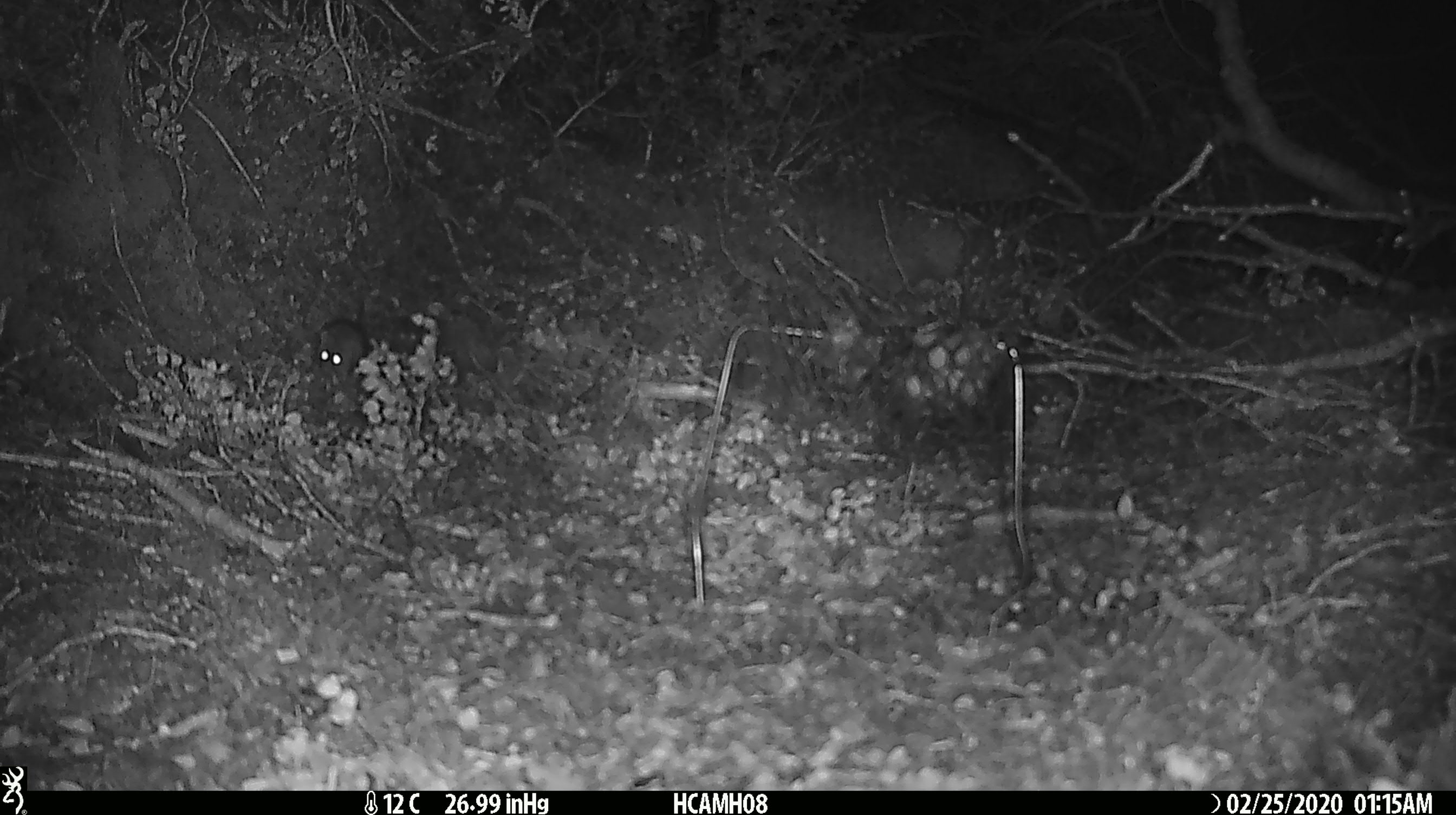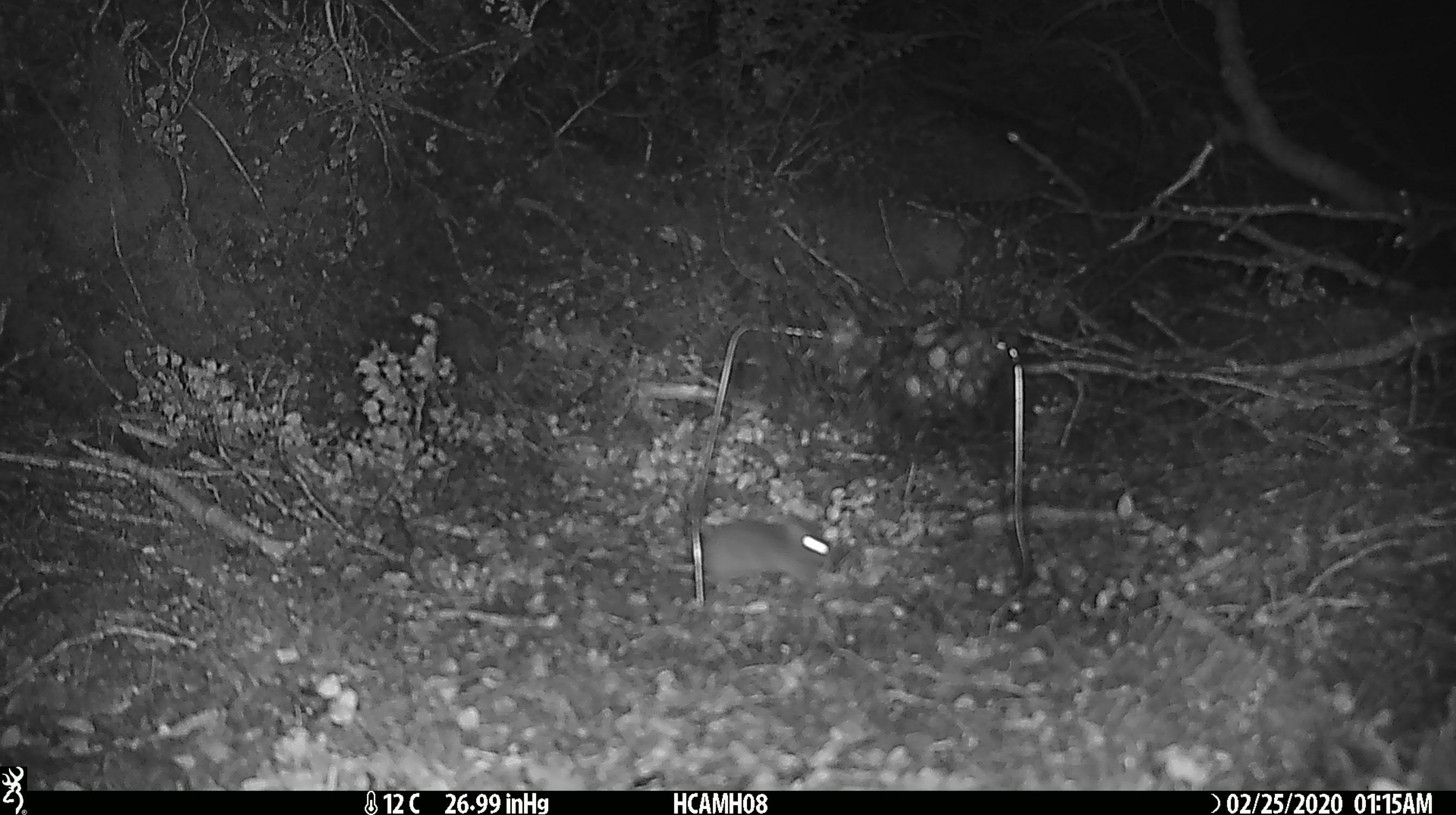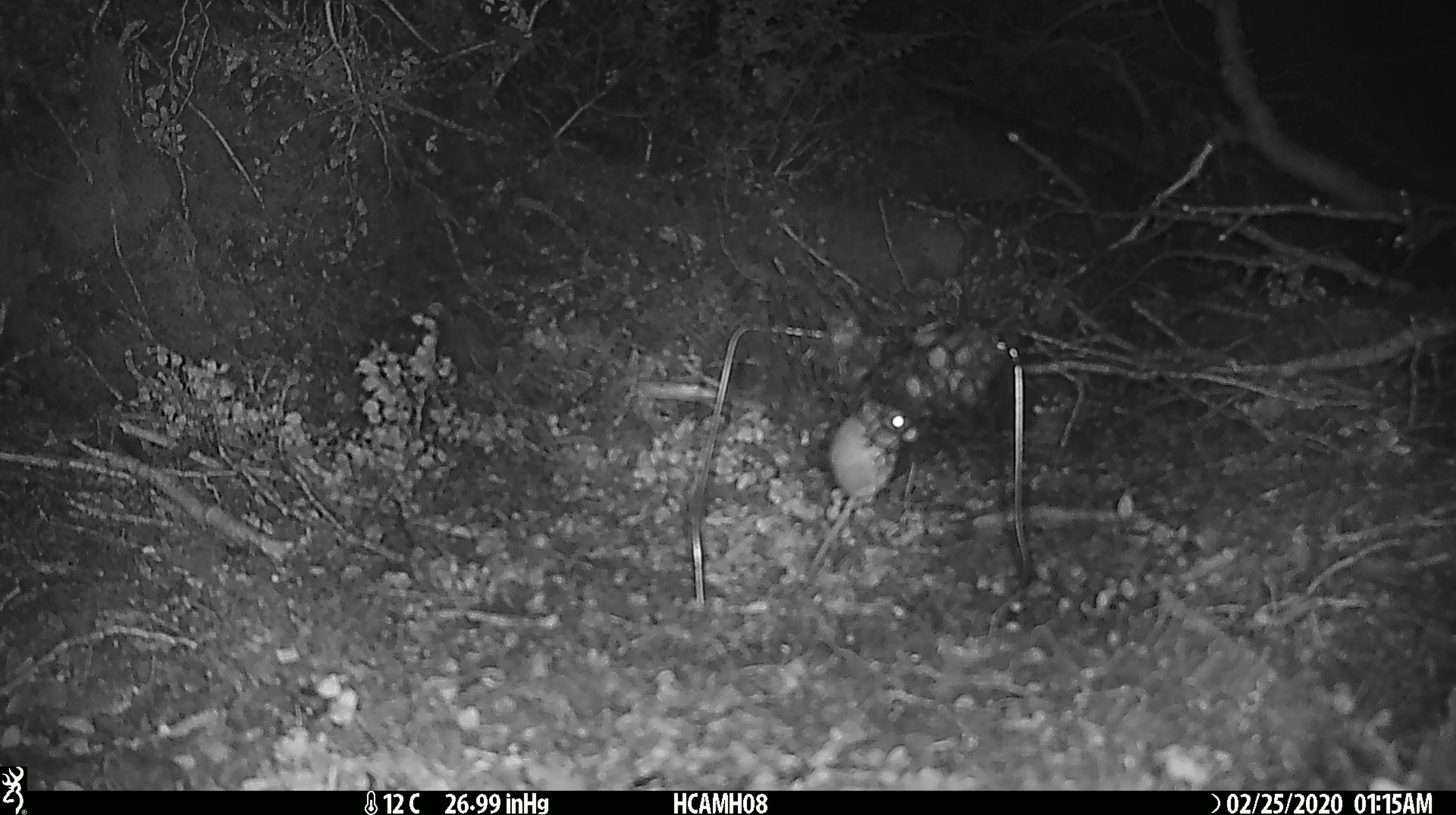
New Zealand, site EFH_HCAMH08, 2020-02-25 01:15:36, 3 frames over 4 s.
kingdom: Animalia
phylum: Chordata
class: Mammalia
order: Rodentia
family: Muridae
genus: Mus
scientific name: Mus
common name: mouse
Mouse (Mus).